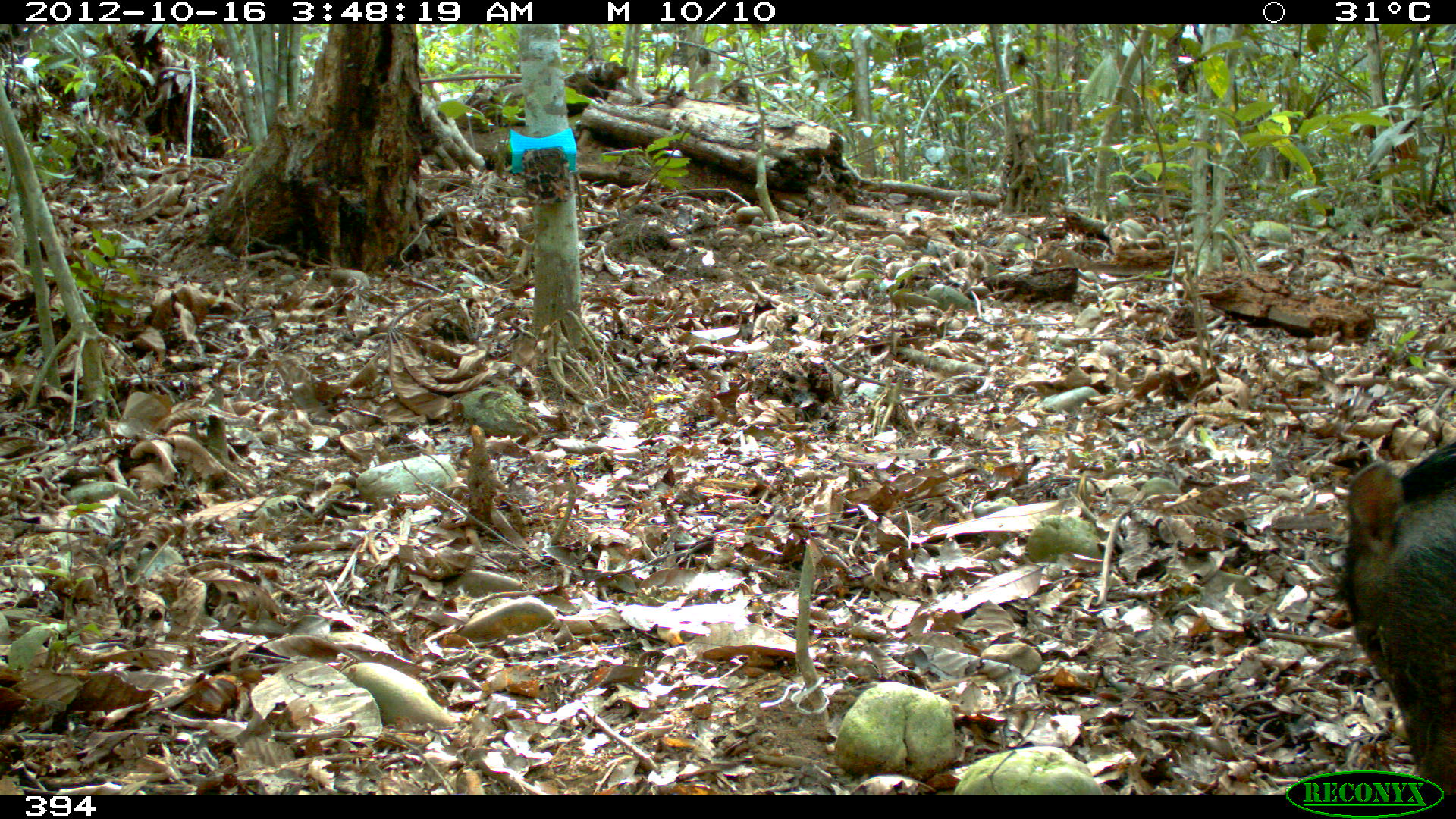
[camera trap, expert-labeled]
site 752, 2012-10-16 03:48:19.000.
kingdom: Animalia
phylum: Chordata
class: Mammalia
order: Artiodactyla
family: Tayassuidae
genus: Tayassu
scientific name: Tayassu pecari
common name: white-lipped peccary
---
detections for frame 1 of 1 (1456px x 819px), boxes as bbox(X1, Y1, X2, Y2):
tayassu pecari: bbox(1334, 439, 1456, 800)